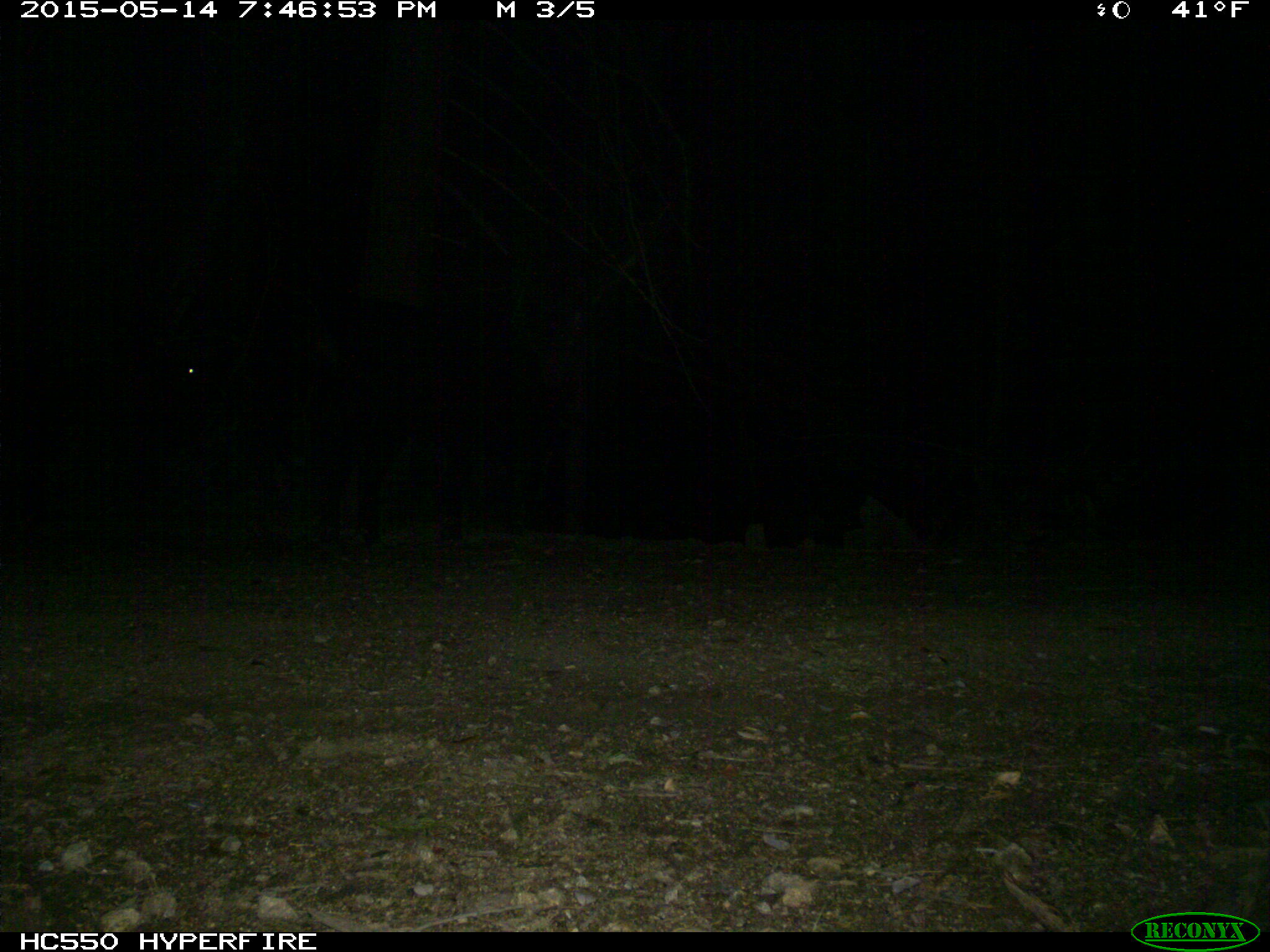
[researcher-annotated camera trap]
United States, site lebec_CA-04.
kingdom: Animalia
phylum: Chordata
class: Mammalia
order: Artiodactyla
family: Bovidae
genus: Bos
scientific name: Bos taurus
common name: domestic cow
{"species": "Bos taurus (domestic cow)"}